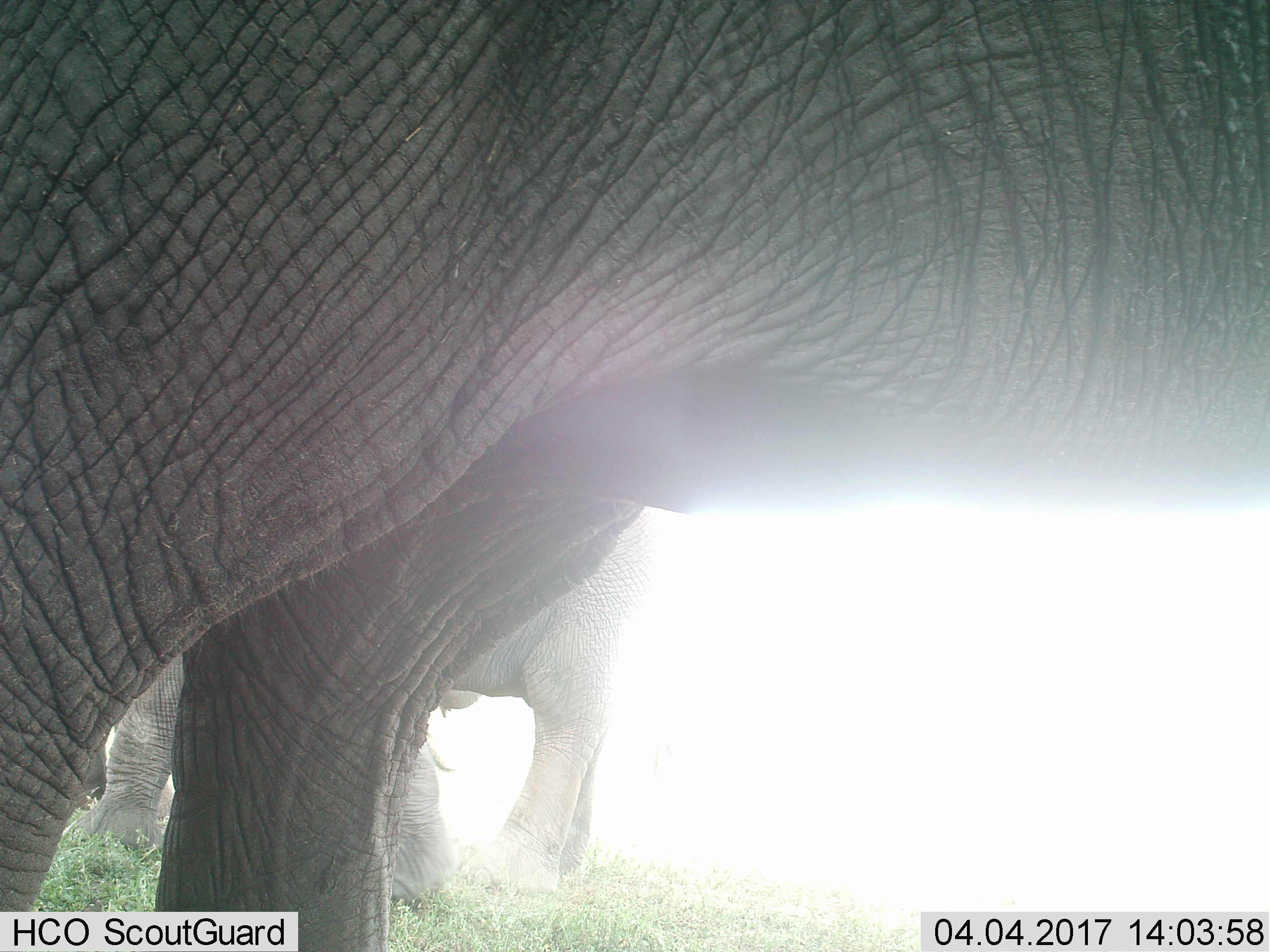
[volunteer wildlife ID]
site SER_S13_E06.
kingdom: Animalia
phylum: Chordata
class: Mammalia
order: Proboscidea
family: Elephantidae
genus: Loxodonta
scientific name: Loxodonta africana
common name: african bush elephant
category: elephant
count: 2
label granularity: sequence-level